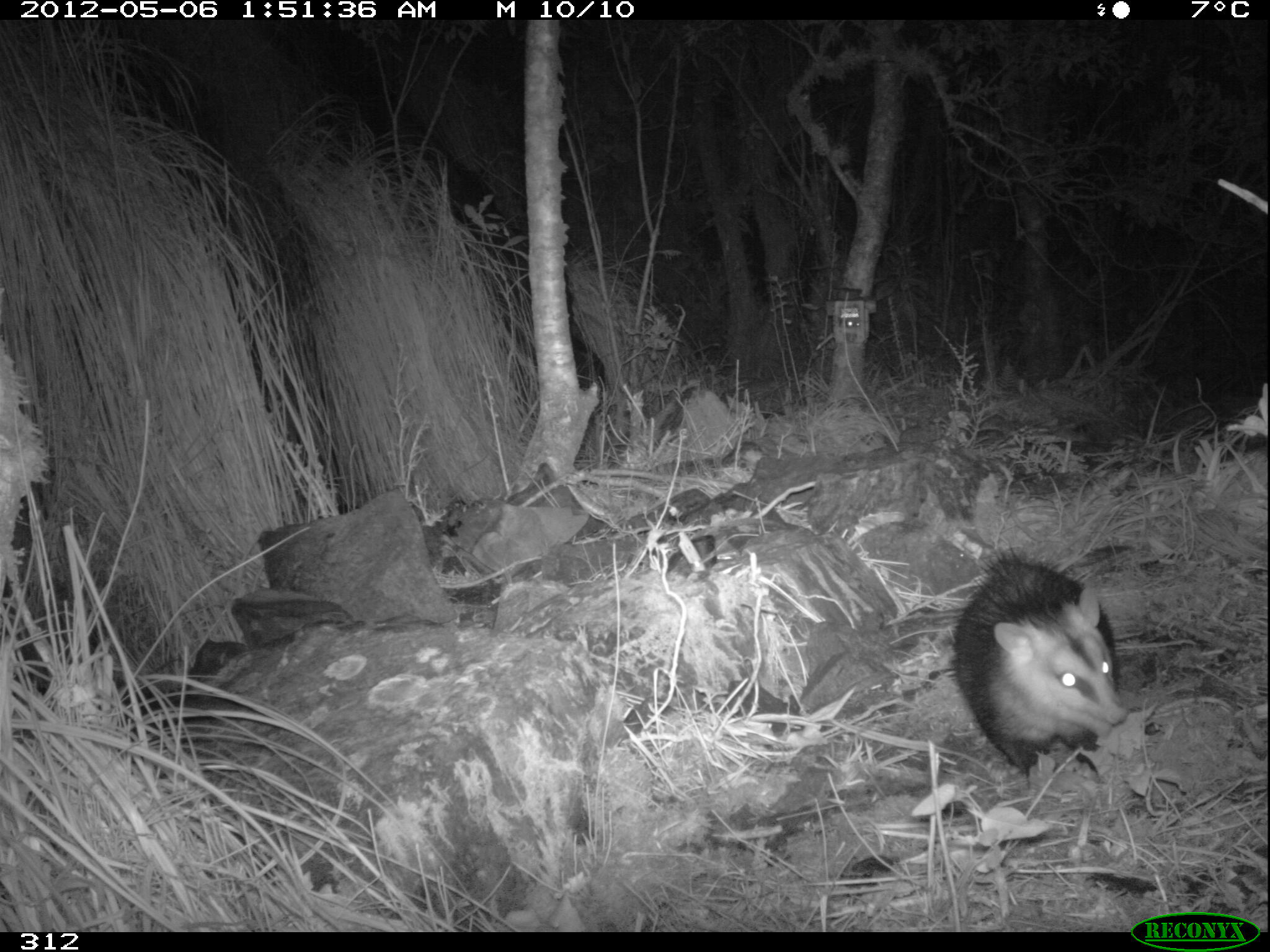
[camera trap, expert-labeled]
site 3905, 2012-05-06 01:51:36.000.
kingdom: Animalia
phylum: Chordata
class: Mammalia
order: Didelphimorphia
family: Didelphidae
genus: Didelphis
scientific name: Didelphis pernigra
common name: andean white-eared opossum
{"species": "Didelphis pernigra (andean white-eared opossum)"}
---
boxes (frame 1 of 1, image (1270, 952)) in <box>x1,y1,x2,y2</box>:
didelphis pernigra: <box>948,540,1129,775</box>